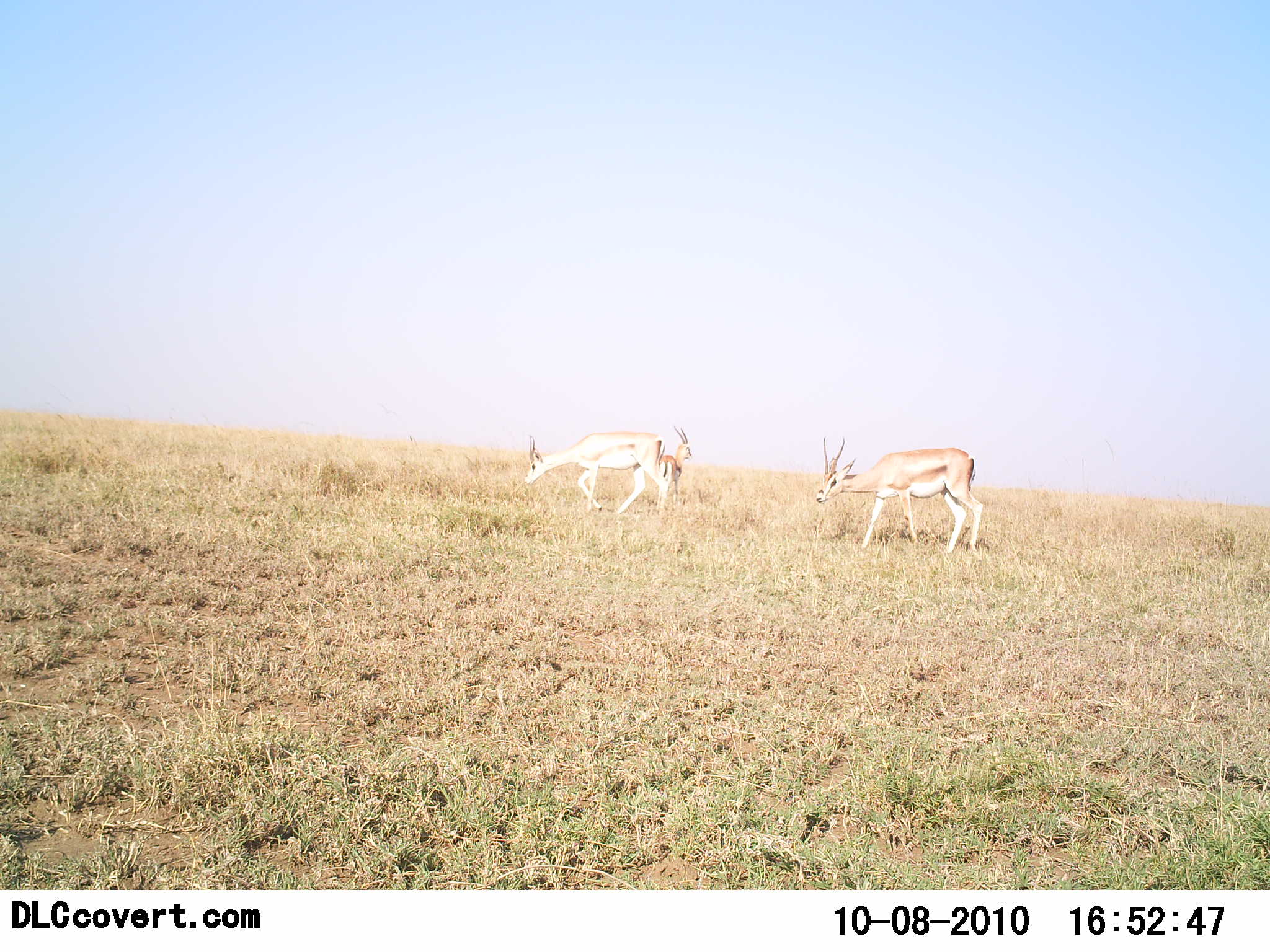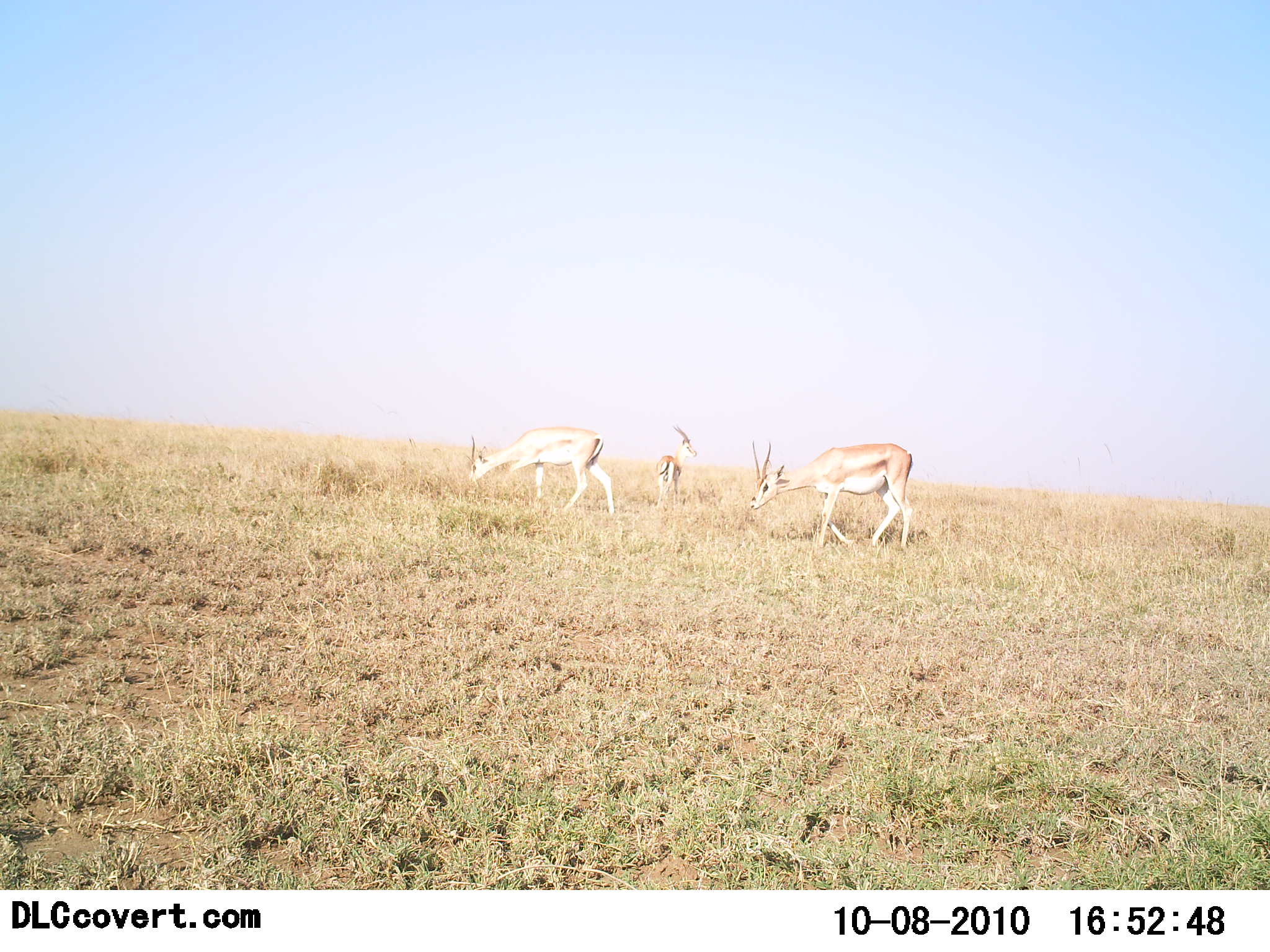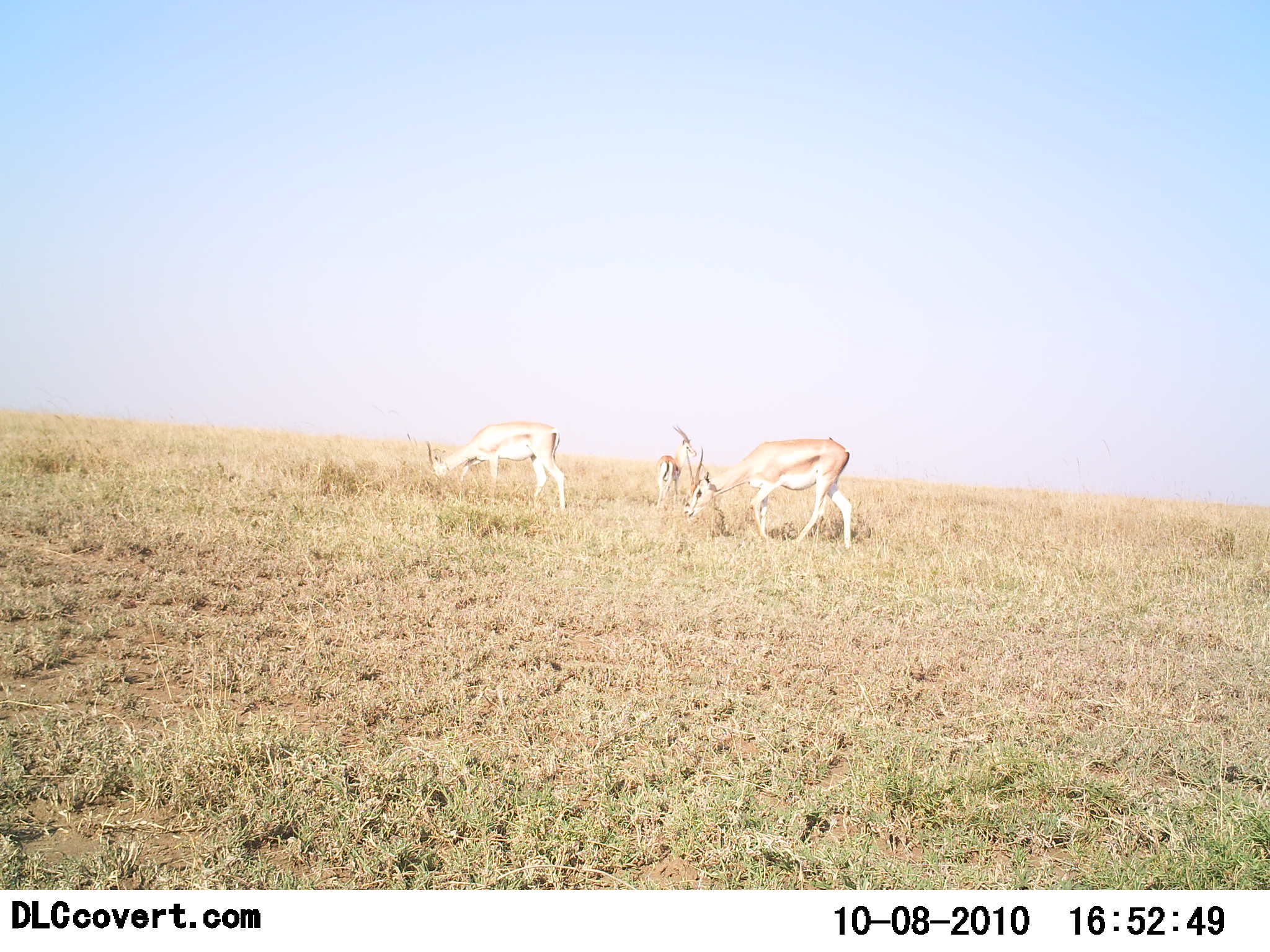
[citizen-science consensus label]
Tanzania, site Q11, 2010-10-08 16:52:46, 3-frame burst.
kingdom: Animalia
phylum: Chordata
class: Mammalia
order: Artiodactyla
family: Bovidae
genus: Nanger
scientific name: Nanger granti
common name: grant's gazelle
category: gazellegrants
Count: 3.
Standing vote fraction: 50%.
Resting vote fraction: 0%.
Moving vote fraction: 58%.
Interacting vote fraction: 8%.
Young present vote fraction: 0%.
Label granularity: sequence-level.